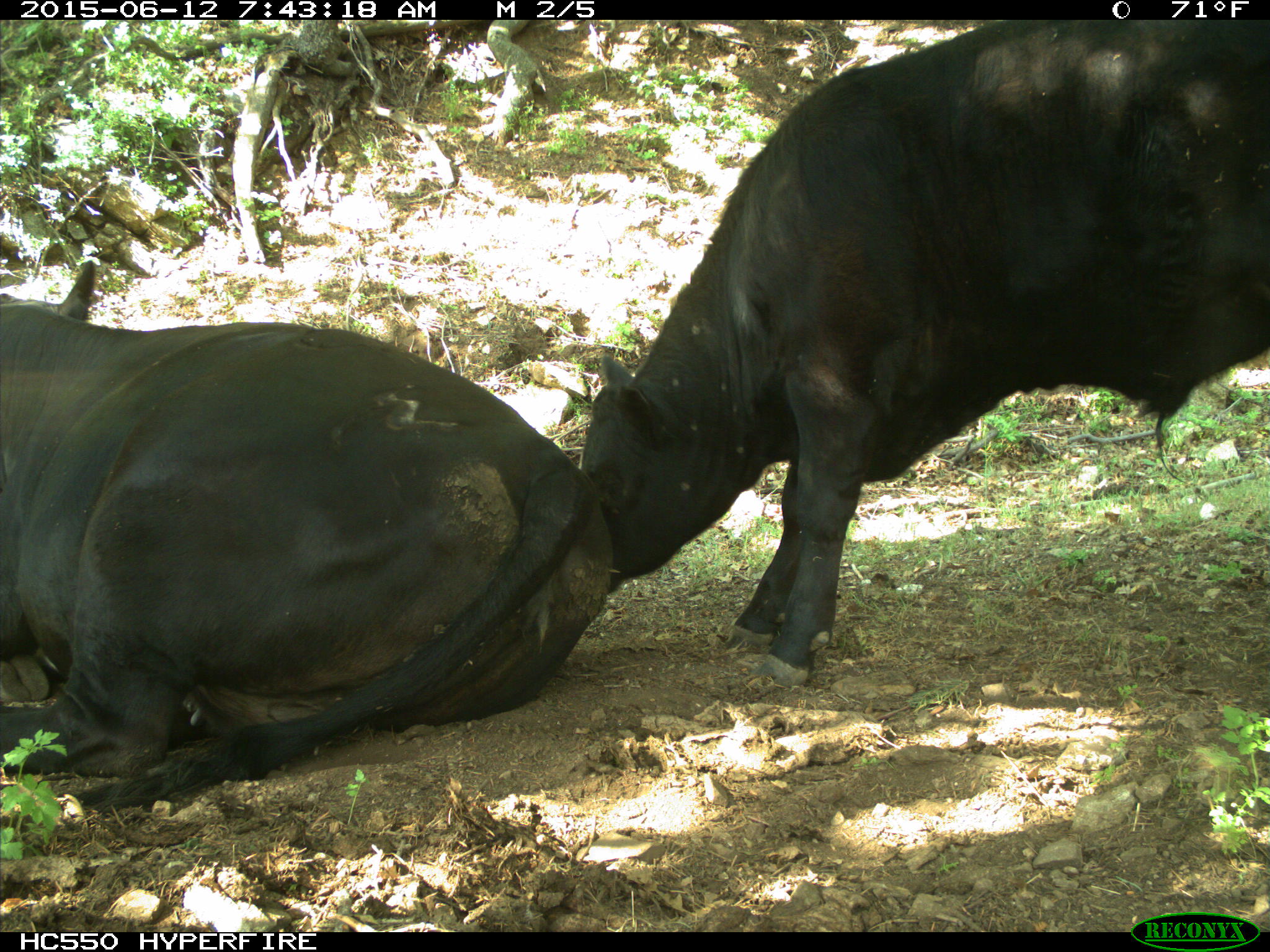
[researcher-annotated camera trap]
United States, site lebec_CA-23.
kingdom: Animalia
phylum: Chordata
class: Mammalia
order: Artiodactyla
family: Bovidae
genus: Bos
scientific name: Bos taurus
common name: domestic cow